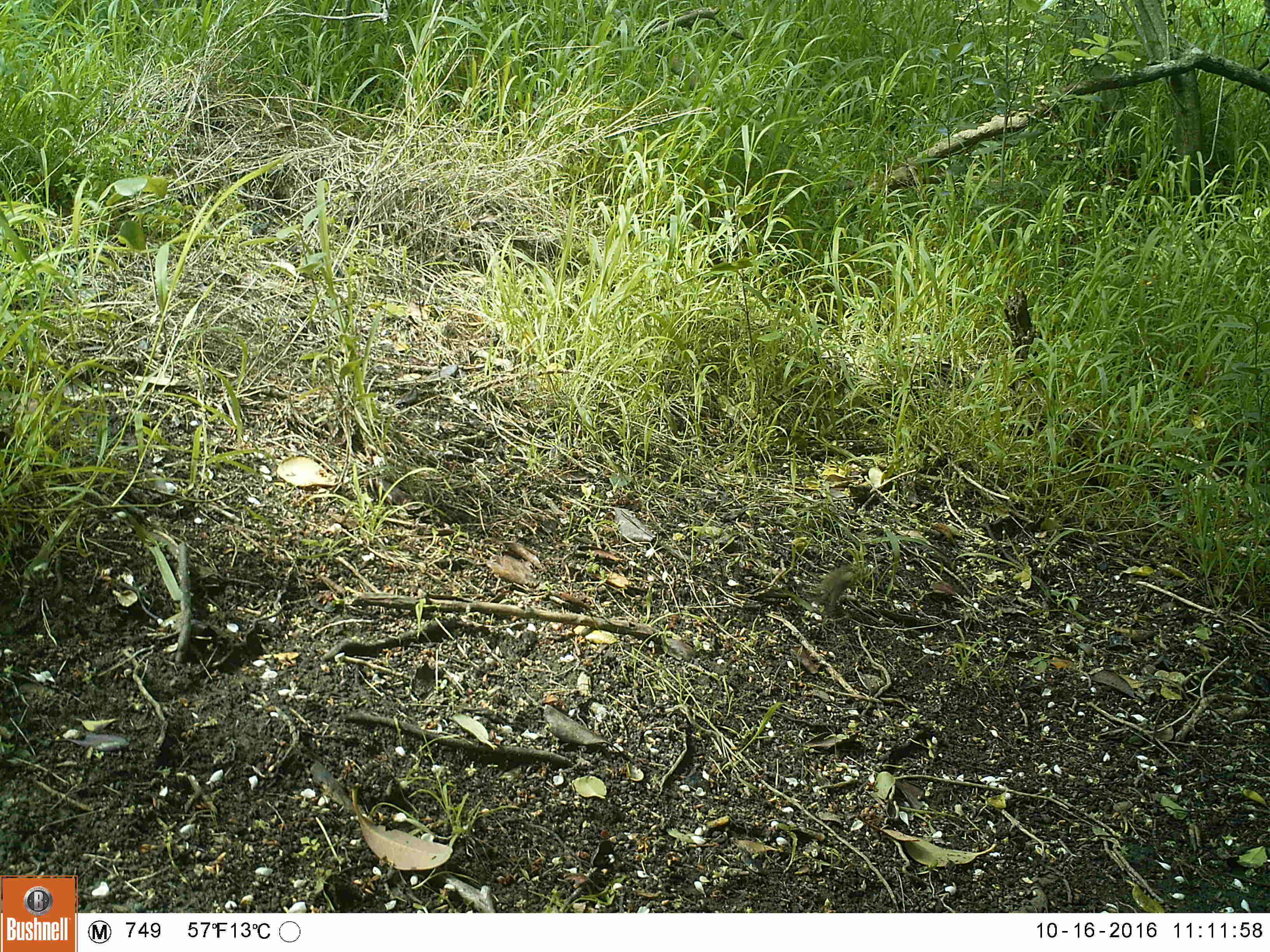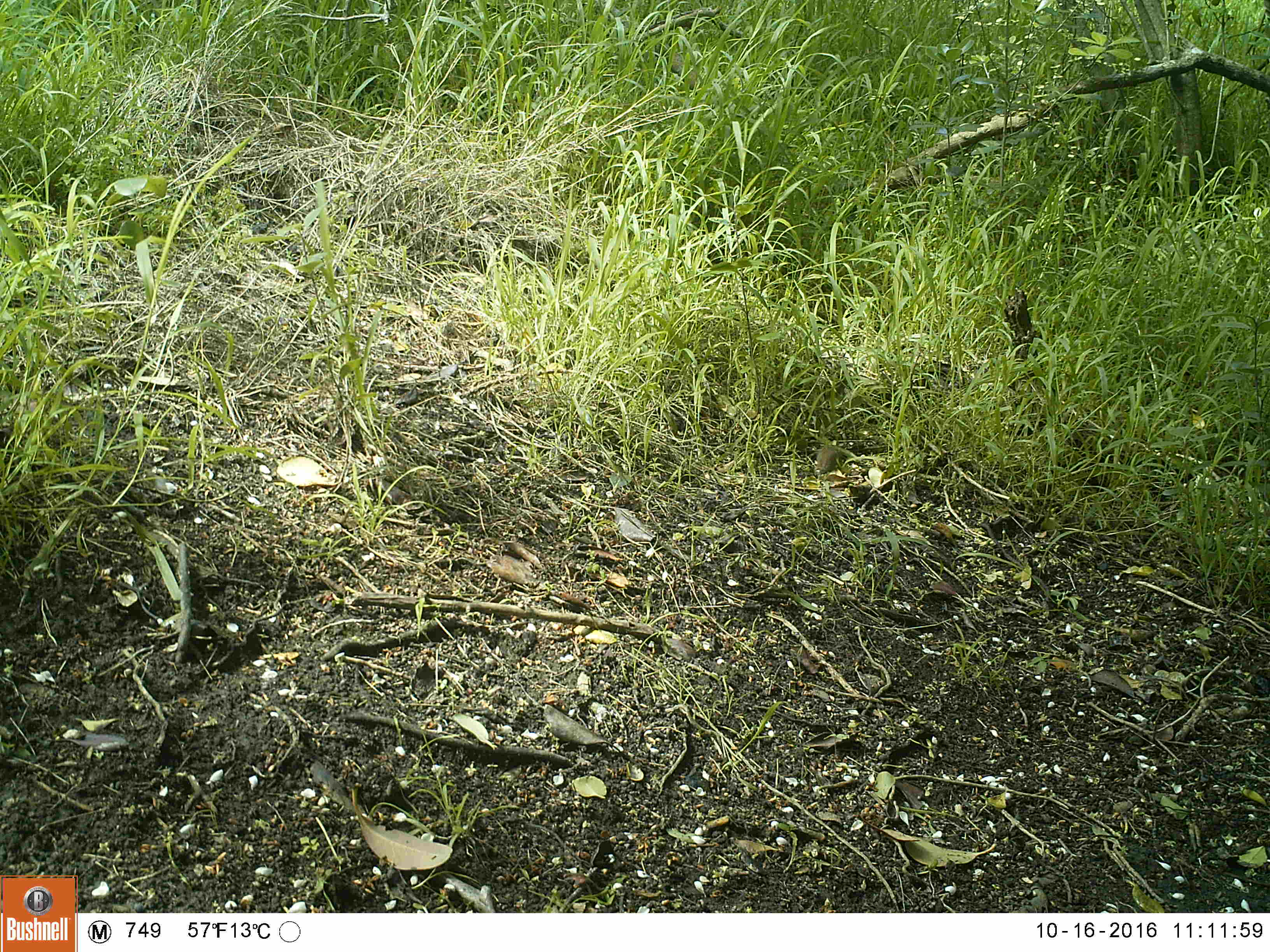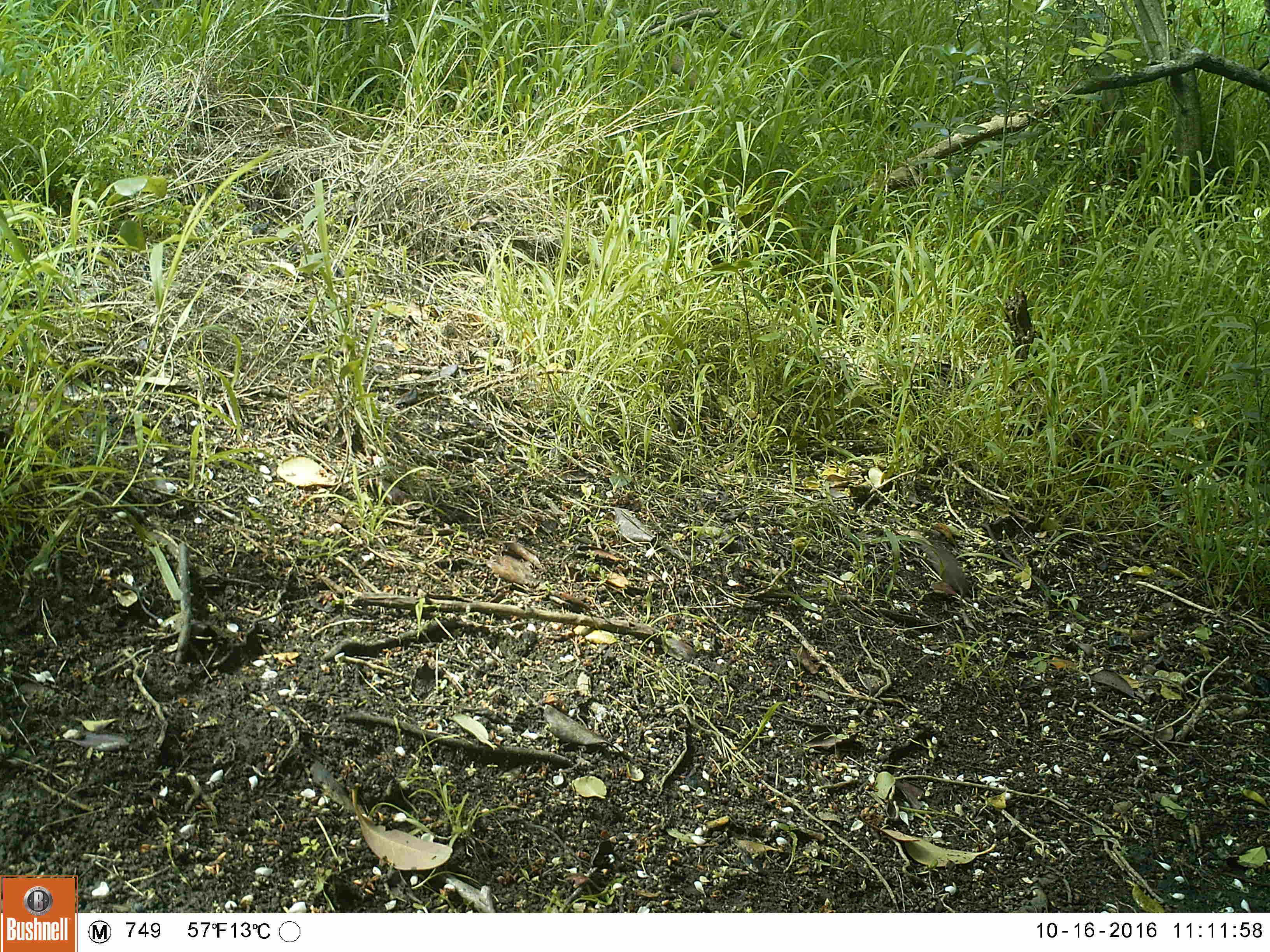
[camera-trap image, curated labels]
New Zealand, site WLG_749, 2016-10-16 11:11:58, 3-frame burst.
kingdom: Animalia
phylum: Chordata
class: Mammalia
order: Rodentia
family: Muridae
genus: Mus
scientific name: Mus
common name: mouse